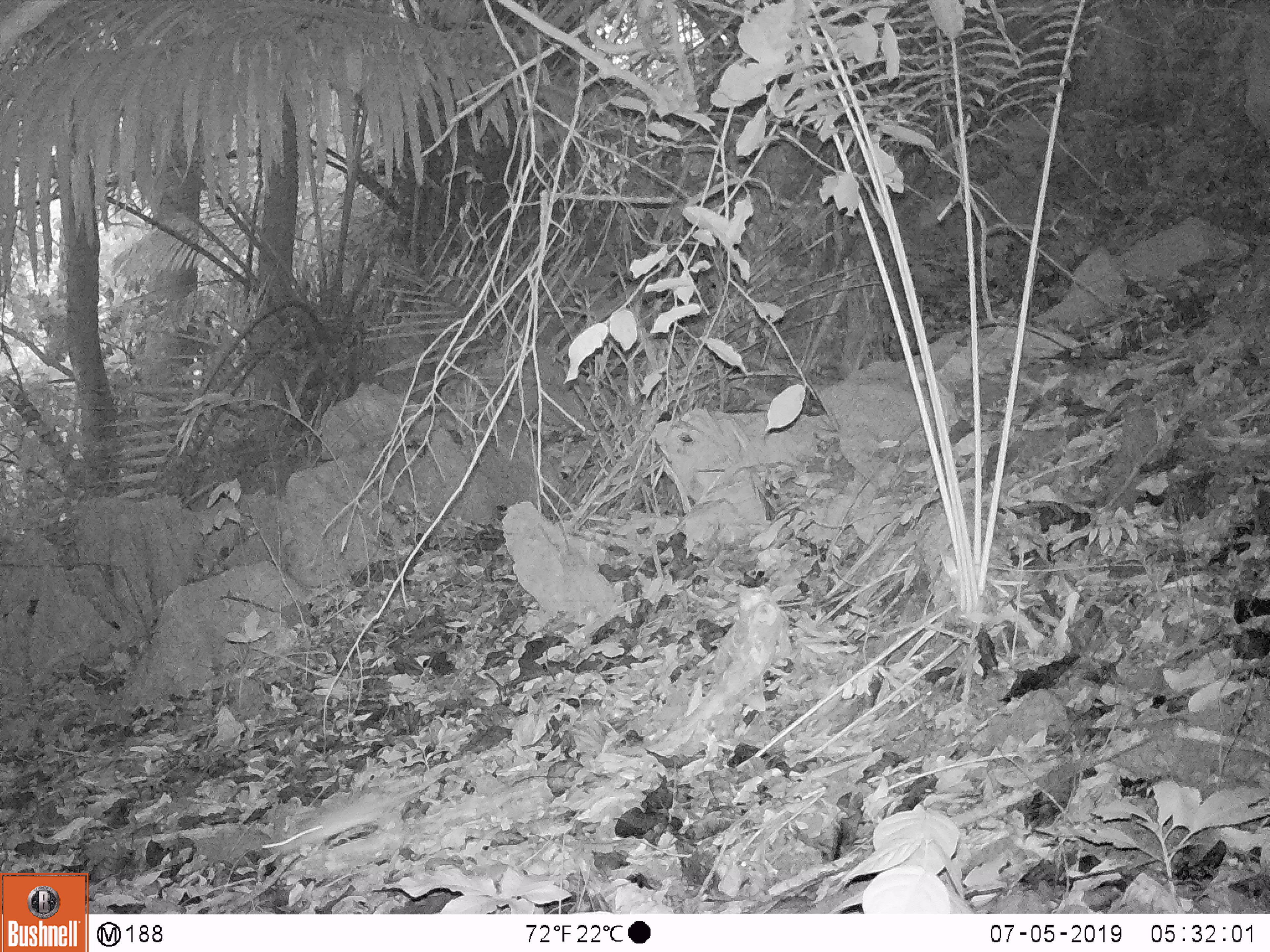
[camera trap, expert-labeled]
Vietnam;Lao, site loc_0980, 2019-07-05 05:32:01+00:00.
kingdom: Animalia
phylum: Chordata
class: Mammalia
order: Rodentia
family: Muridae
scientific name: Muridae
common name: old-world mice and rats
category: unidentified murid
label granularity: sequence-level